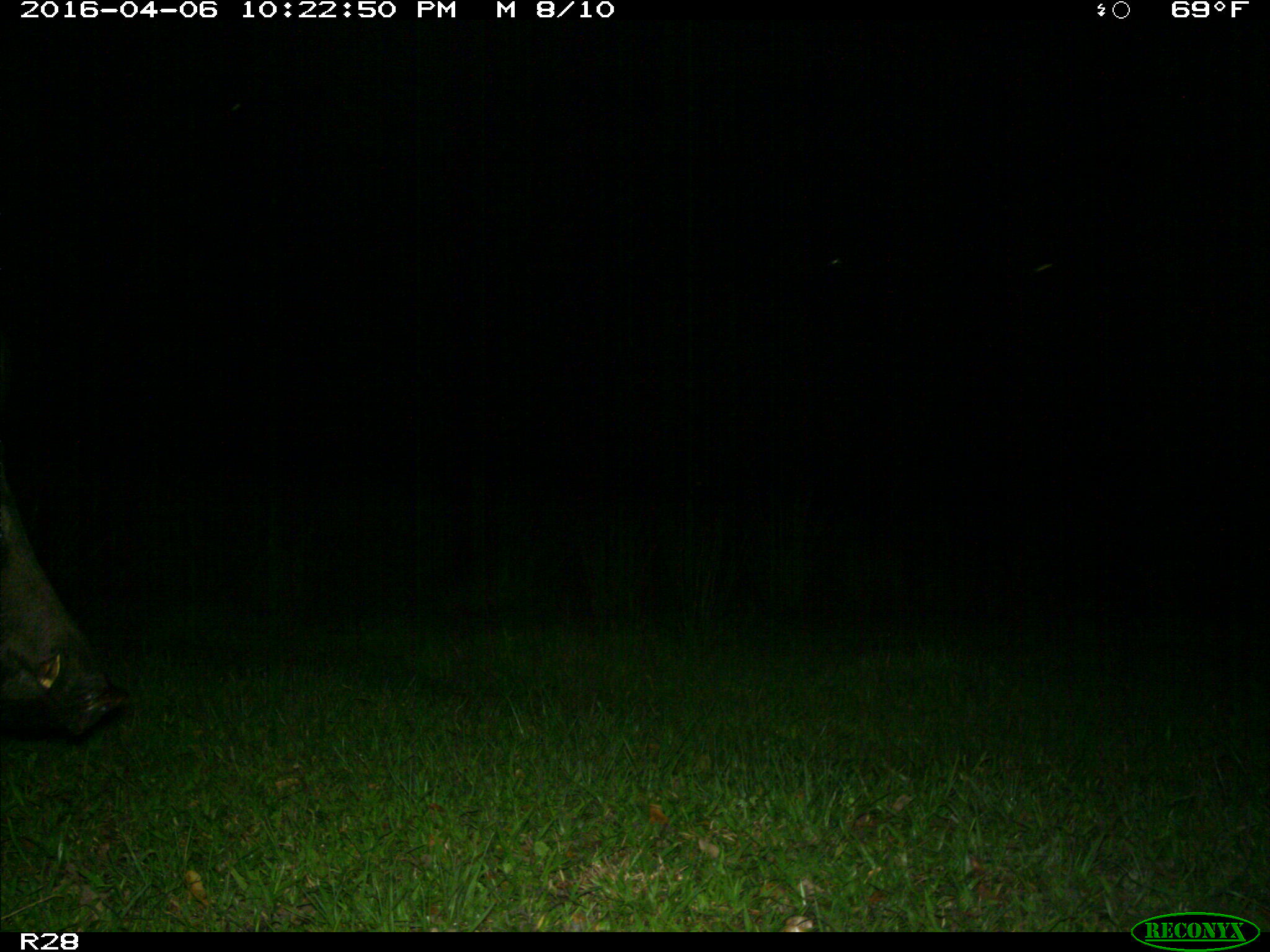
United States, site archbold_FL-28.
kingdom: Animalia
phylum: Chordata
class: Mammalia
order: Artiodactyla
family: Suidae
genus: Sus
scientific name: Sus scrofa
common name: wild boar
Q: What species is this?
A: Sus scrofa (wild boar).